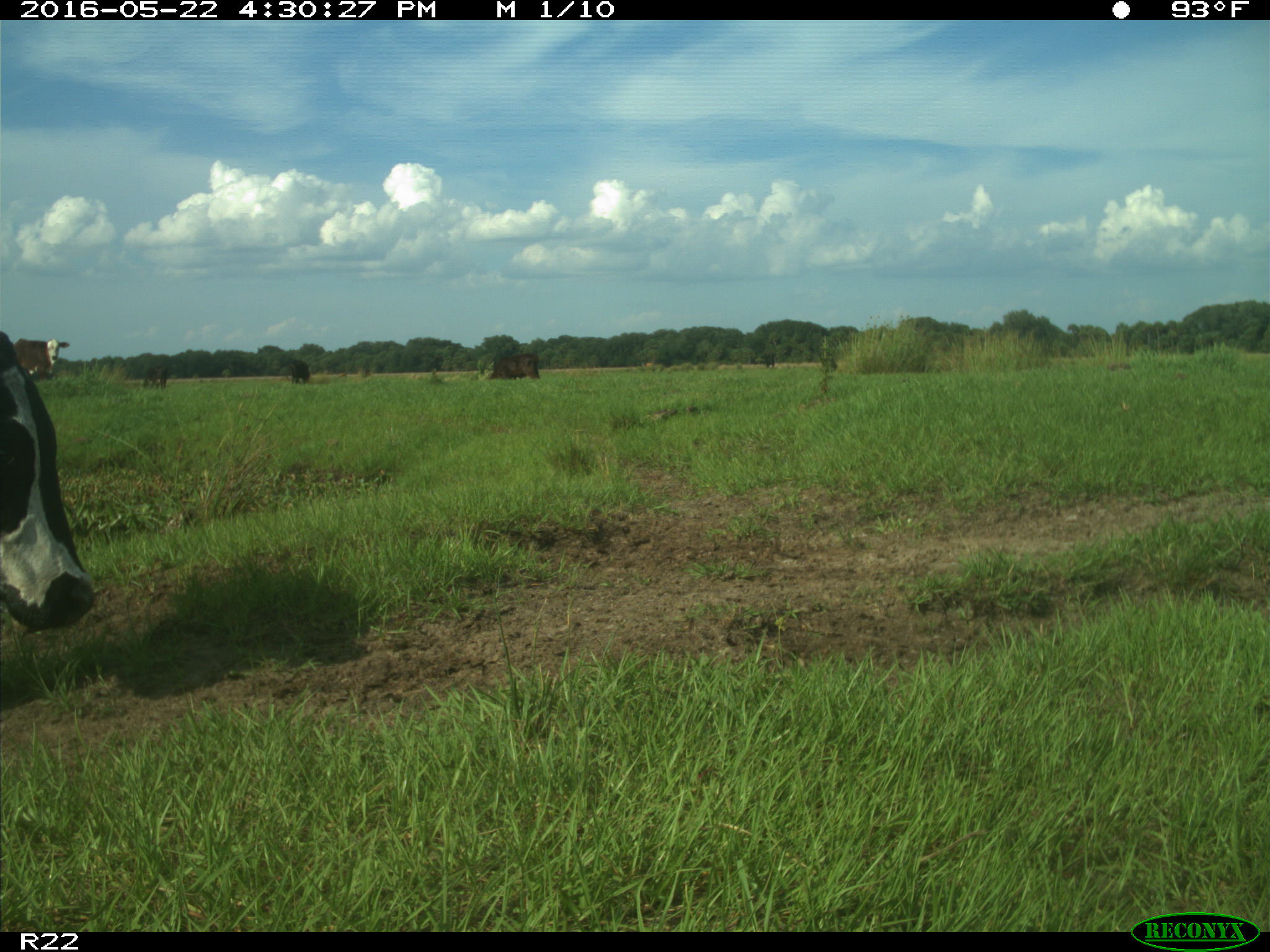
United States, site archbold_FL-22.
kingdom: Animalia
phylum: Chordata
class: Mammalia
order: Artiodactyla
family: Bovidae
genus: Bos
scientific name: Bos taurus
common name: domestic cow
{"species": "Bos taurus (domestic cow)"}